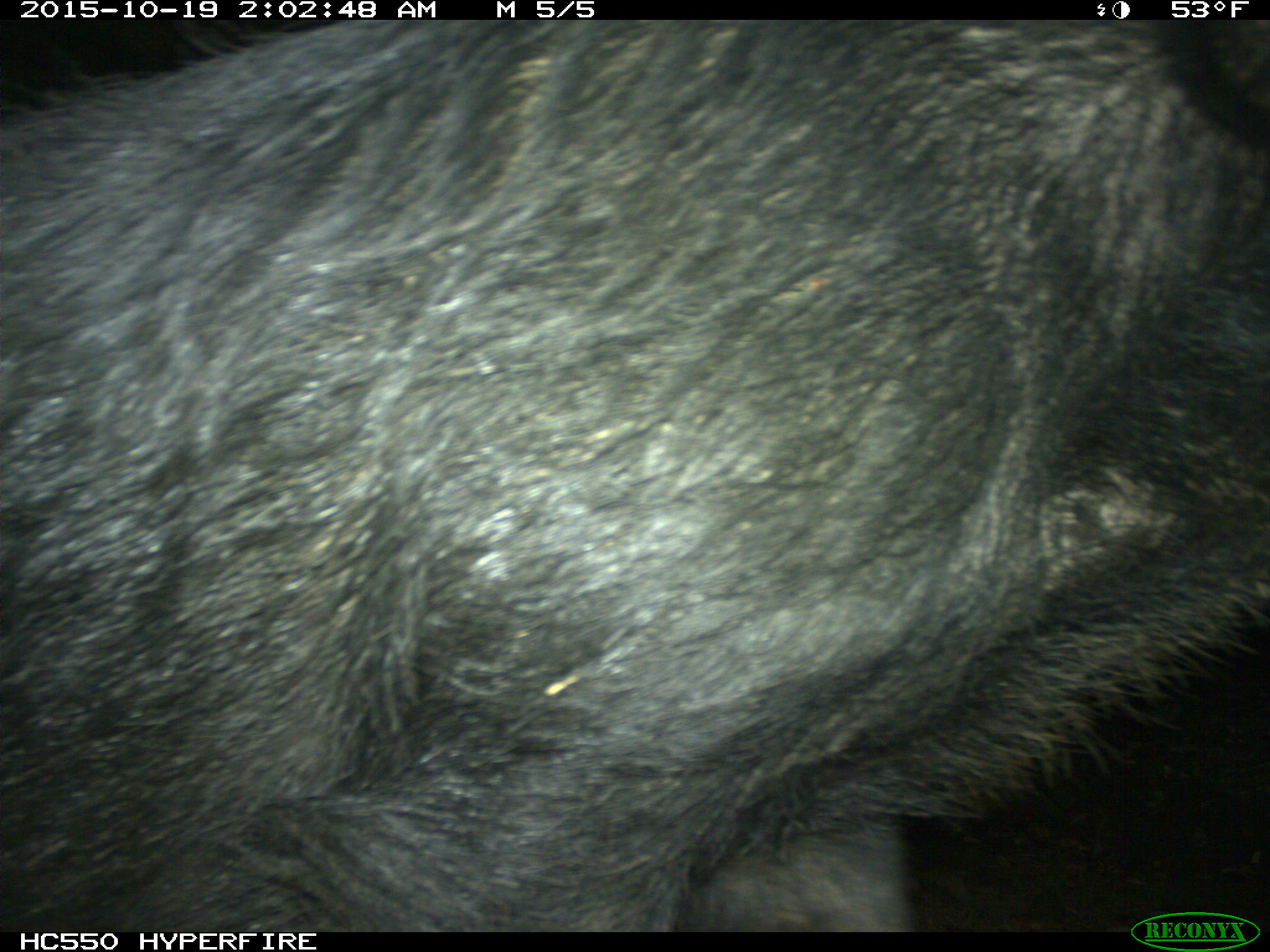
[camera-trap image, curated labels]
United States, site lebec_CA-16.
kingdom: Animalia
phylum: Chordata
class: Mammalia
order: Artiodactyla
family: Suidae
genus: Sus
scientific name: Sus scrofa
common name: wild boar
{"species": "Sus scrofa (wild boar)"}